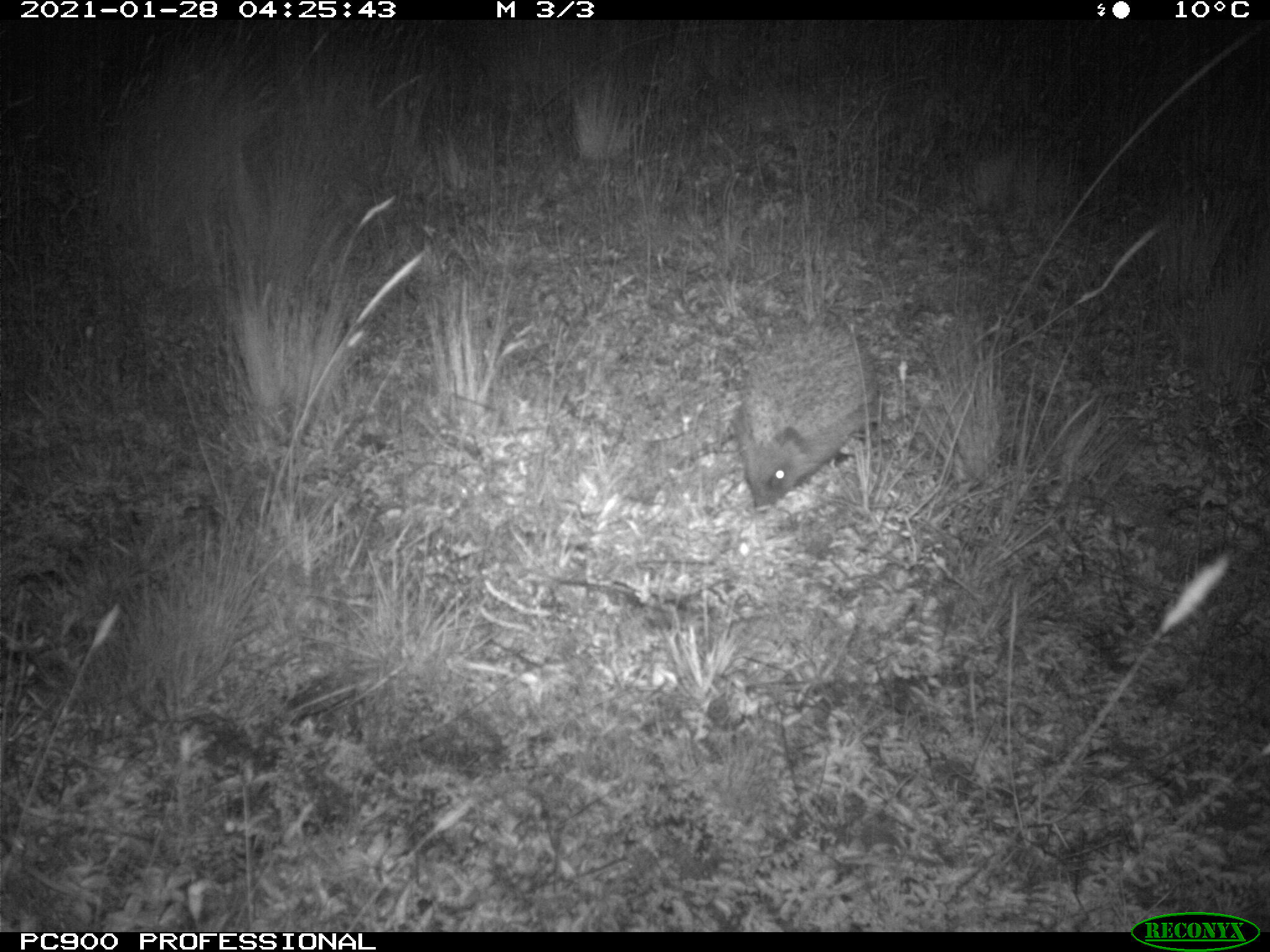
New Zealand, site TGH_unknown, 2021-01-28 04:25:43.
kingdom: Animalia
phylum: Chordata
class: Mammalia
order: Eulipotyphla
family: Erinaceidae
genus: Erinaceus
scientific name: Erinaceus europaeus europaeus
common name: european hedgehog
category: hedgehog